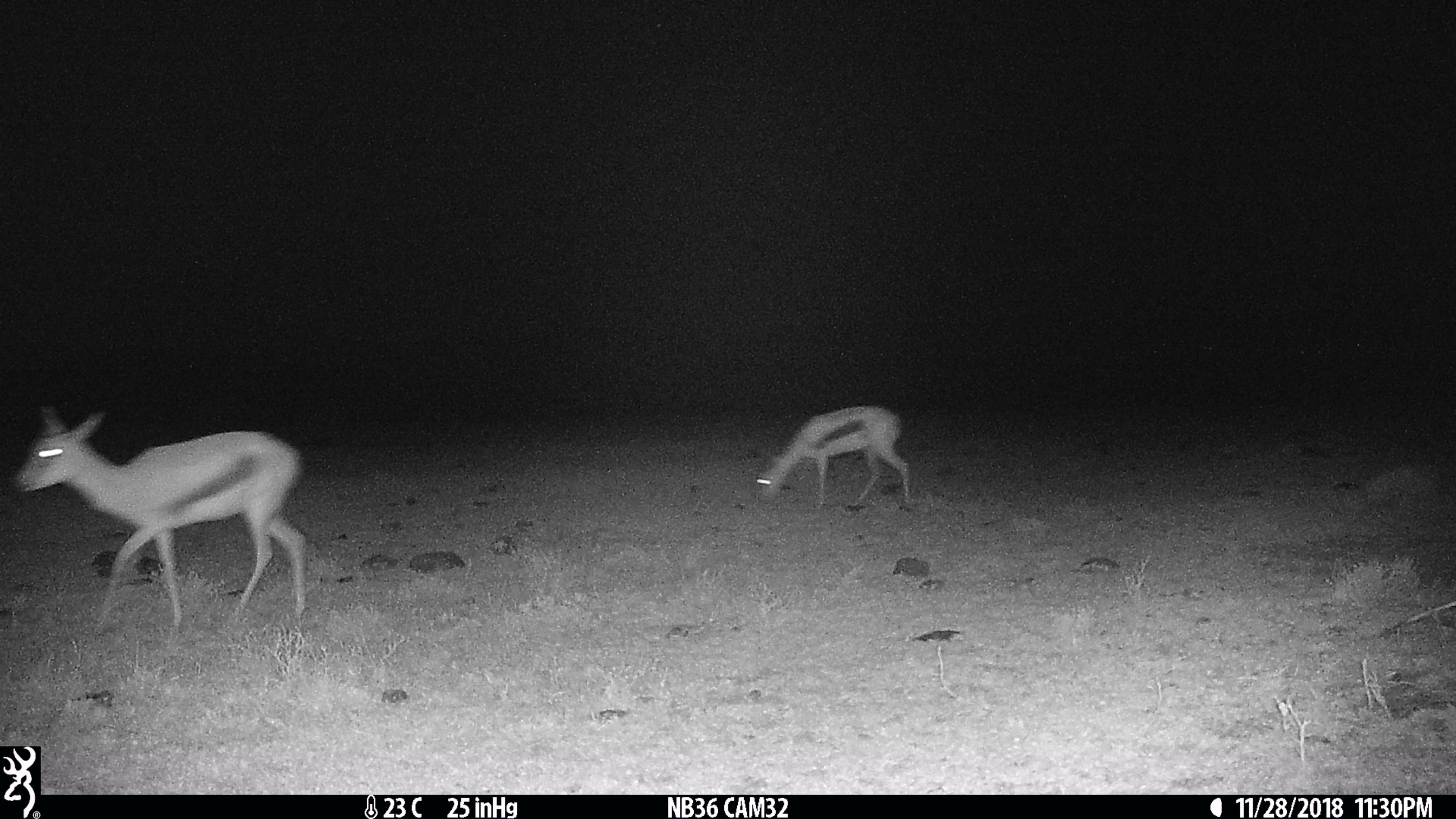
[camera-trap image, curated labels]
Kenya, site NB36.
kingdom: Animalia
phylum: Chordata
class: Mammalia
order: Artiodactyla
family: Bovidae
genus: Eudorcas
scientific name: Eudorcas thomsonii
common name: thomon's gazelle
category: gazelle thomsons